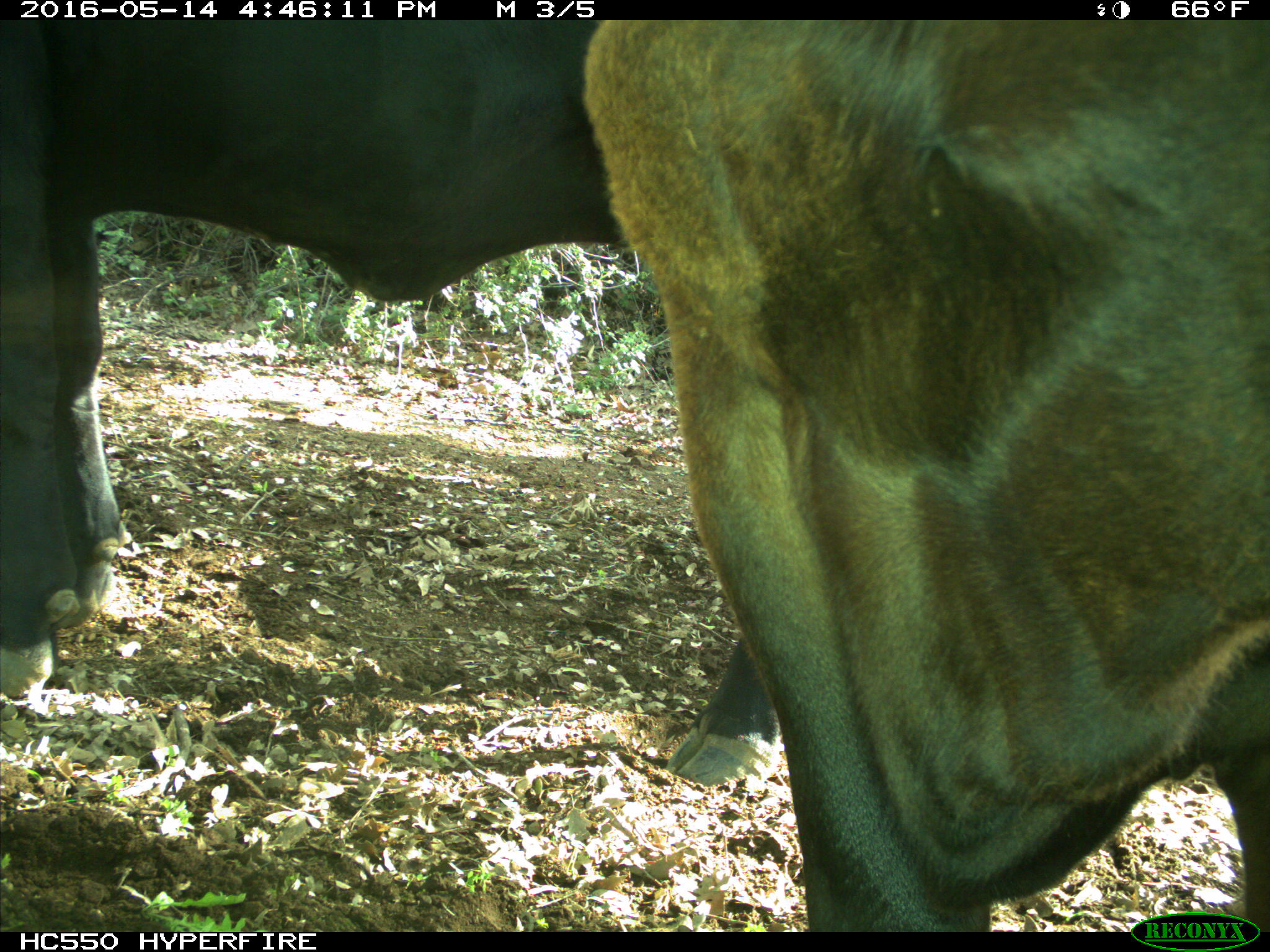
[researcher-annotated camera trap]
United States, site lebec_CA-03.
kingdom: Animalia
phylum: Chordata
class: Mammalia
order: Artiodactyla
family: Bovidae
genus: Bos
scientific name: Bos taurus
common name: domestic cow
Bos taurus (domestic cow).